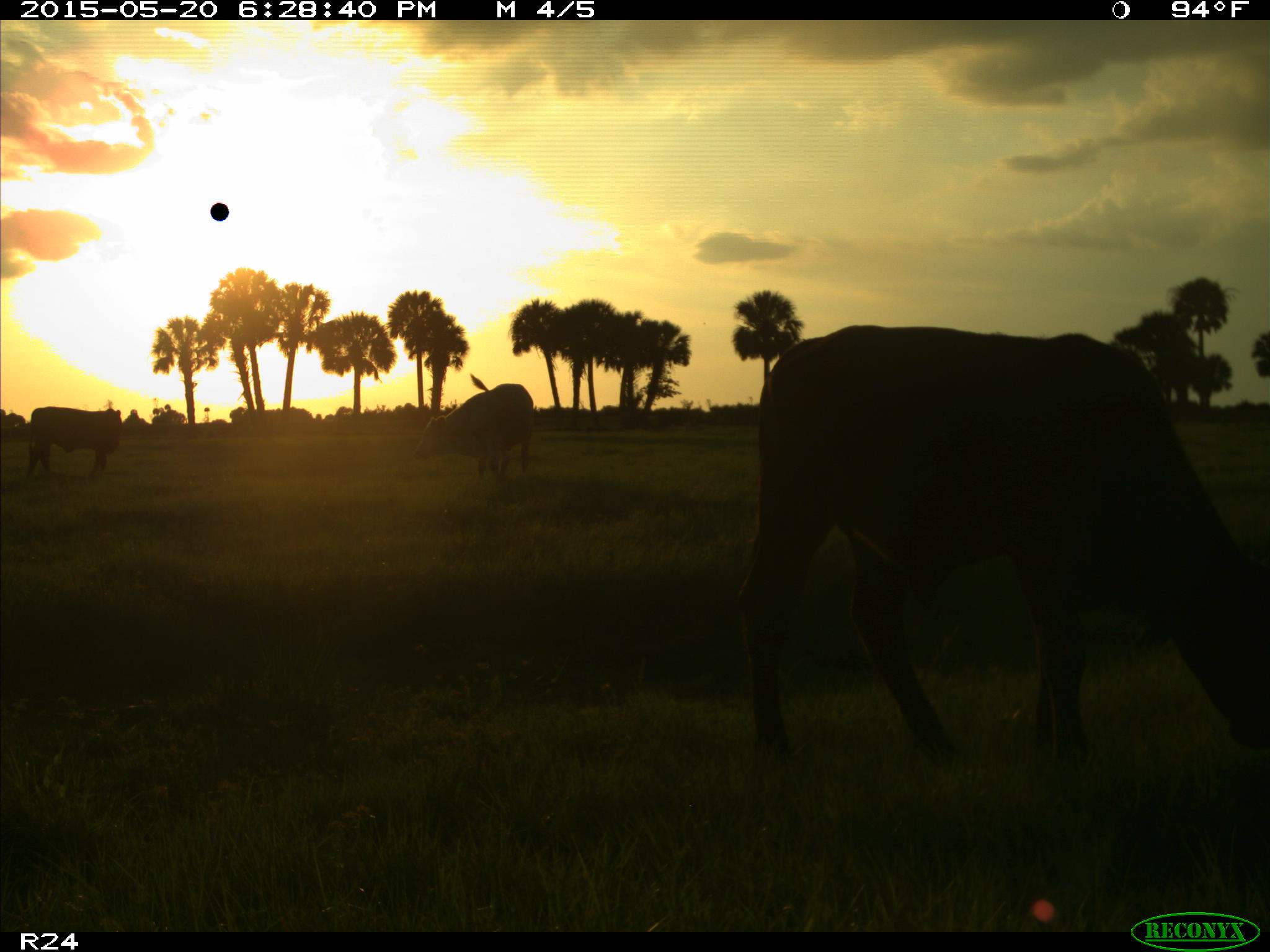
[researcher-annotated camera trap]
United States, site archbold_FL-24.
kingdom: Animalia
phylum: Chordata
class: Mammalia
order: Artiodactyla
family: Bovidae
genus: Bos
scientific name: Bos taurus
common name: domestic cow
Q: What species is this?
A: Bos taurus (domestic cow).